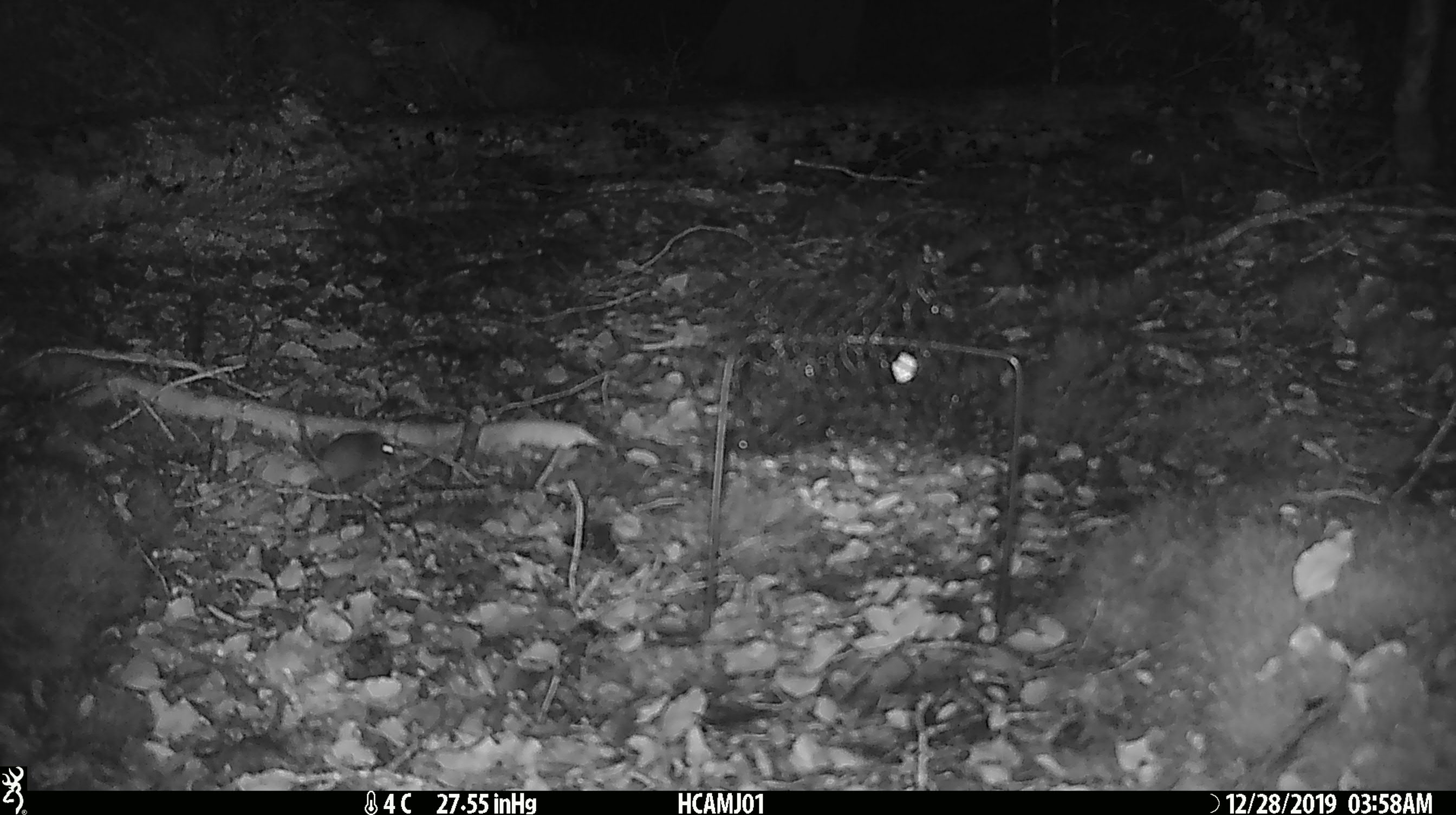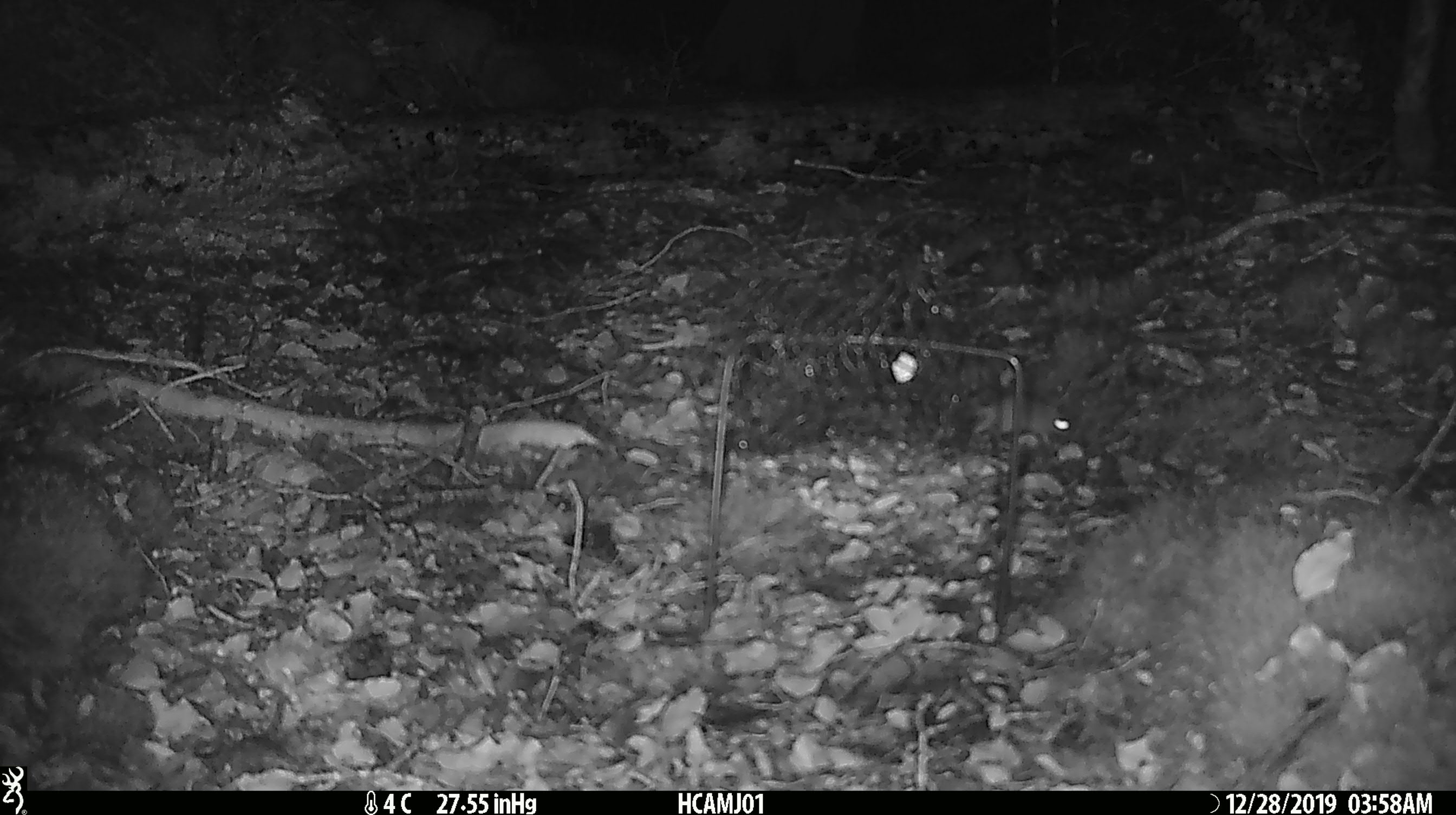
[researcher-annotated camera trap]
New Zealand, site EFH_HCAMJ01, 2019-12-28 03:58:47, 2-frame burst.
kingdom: Animalia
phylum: Chordata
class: Mammalia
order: Rodentia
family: Muridae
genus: Mus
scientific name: Mus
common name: mouse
Mouse (Mus).